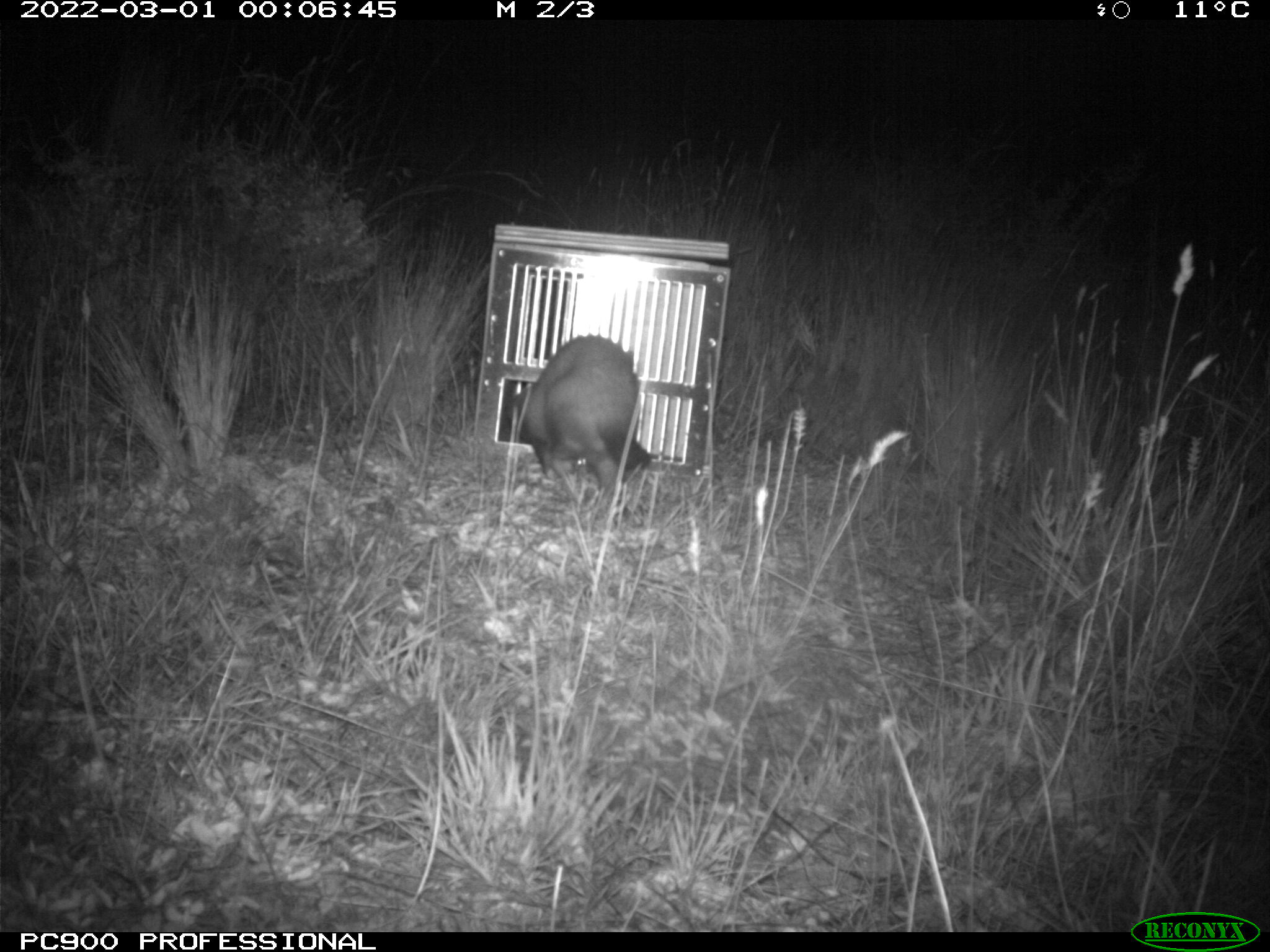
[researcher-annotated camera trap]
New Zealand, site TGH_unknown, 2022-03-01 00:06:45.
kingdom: Animalia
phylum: Chordata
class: Mammalia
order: Carnivora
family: Mustelidae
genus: Mustela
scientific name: Mustela furo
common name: ferret